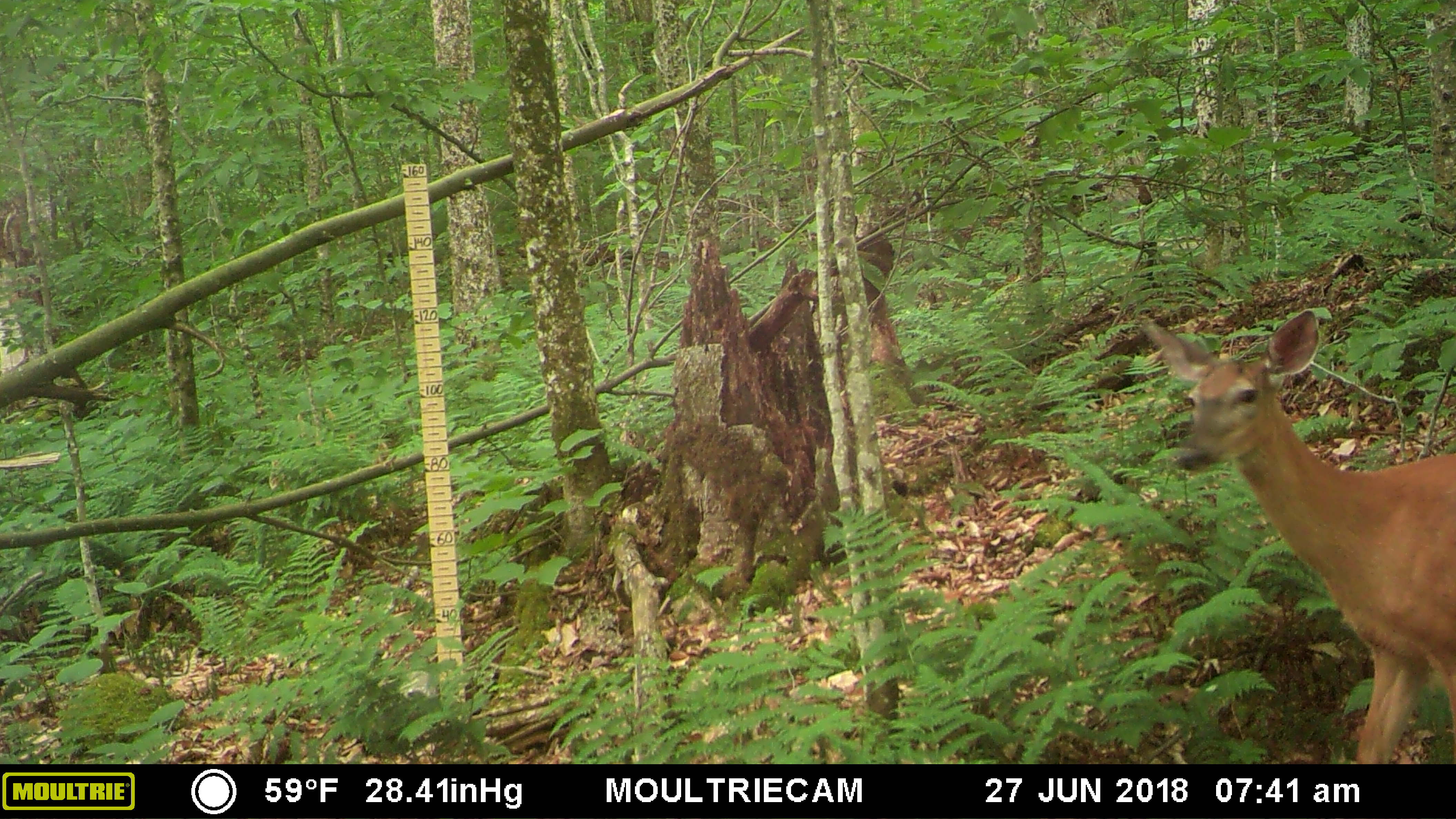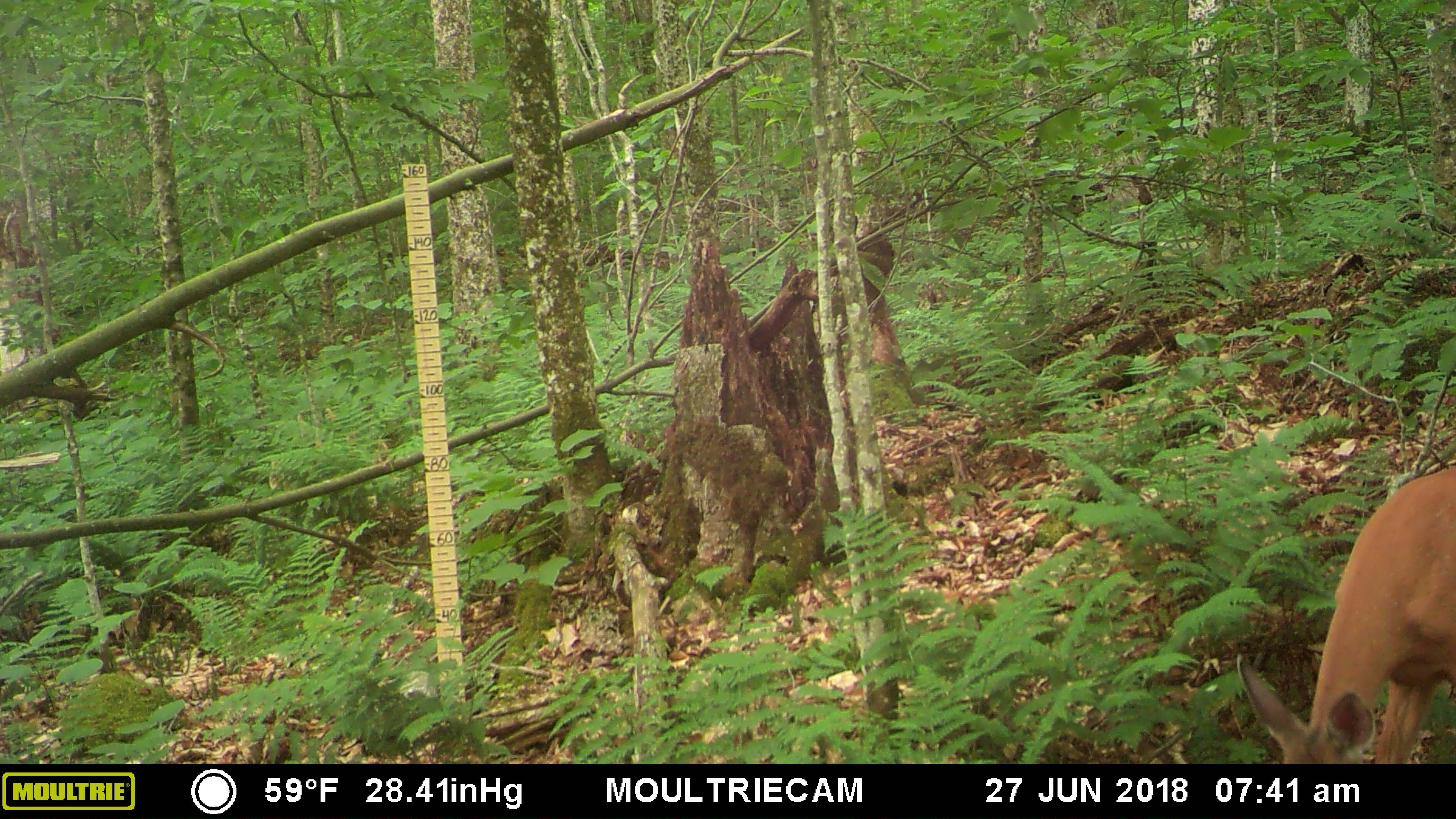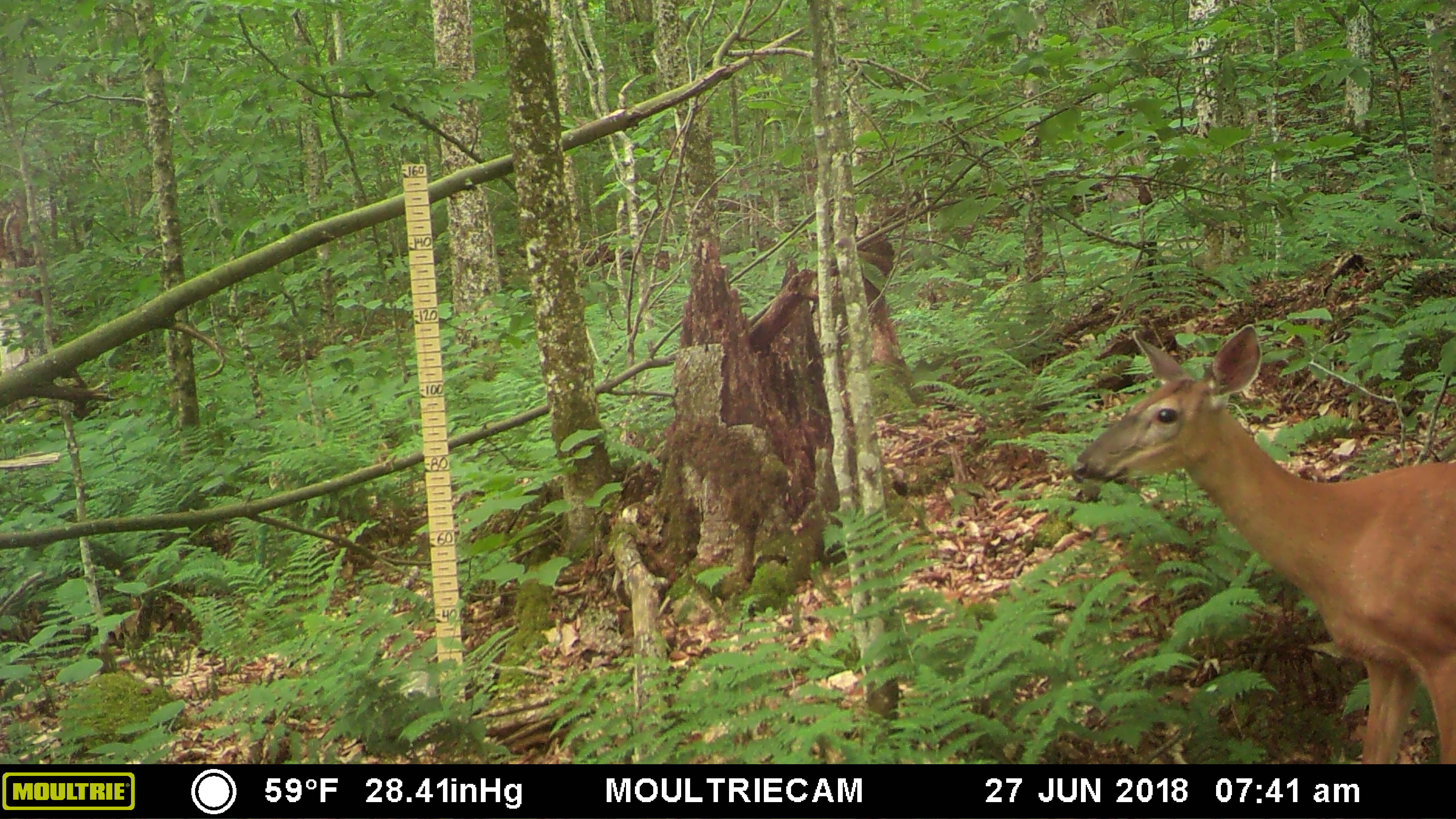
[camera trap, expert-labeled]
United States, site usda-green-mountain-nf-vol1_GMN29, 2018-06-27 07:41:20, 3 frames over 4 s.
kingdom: Animalia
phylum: Chordata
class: Mammalia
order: Artiodactyla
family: Cervidae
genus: Odocoileus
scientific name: Odocoileus virginianus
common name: white-tailed deer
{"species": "white-tailed deer (Odocoileus virginianus)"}